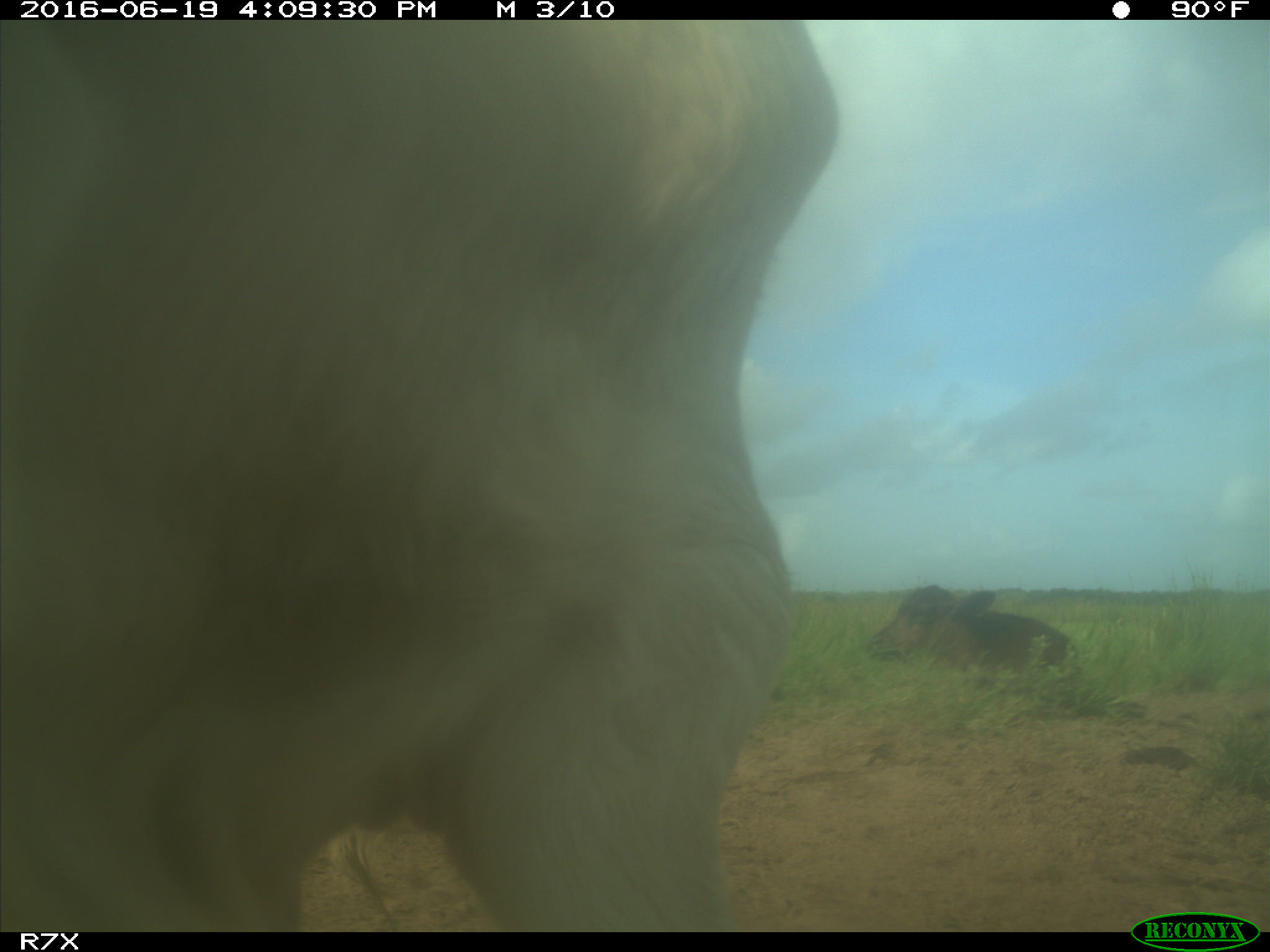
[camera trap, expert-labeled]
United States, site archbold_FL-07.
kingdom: Animalia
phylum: Chordata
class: Mammalia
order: Artiodactyla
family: Bovidae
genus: Bos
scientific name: Bos taurus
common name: domestic cow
Bos taurus (domestic cow).